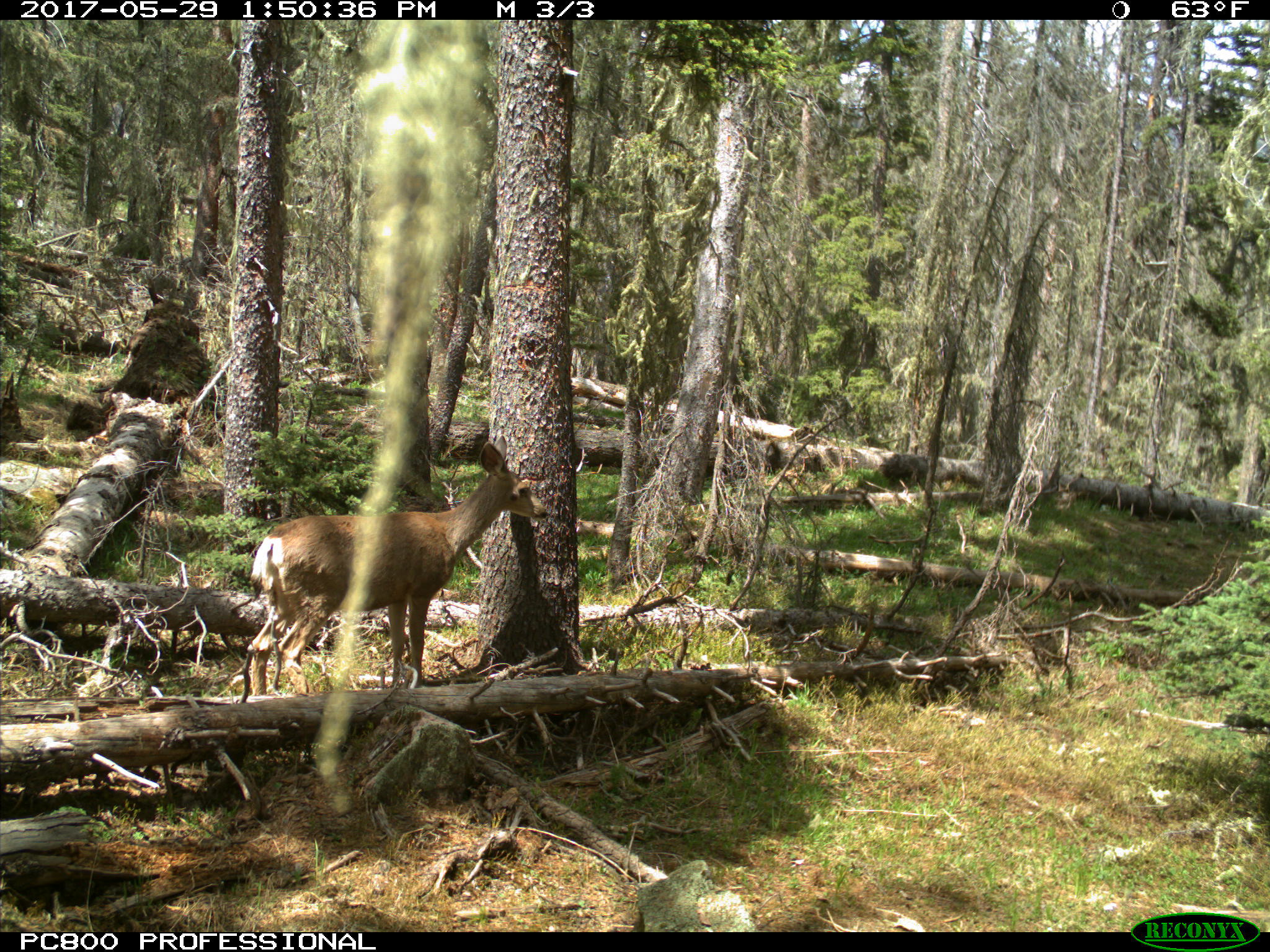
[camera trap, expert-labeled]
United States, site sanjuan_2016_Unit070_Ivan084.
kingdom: Animalia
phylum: Chordata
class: Mammalia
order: Artiodactyla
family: Cervidae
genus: Odocoileus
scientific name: Odocoileus hemionus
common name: mule deer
Odocoileus hemionus (mule deer).